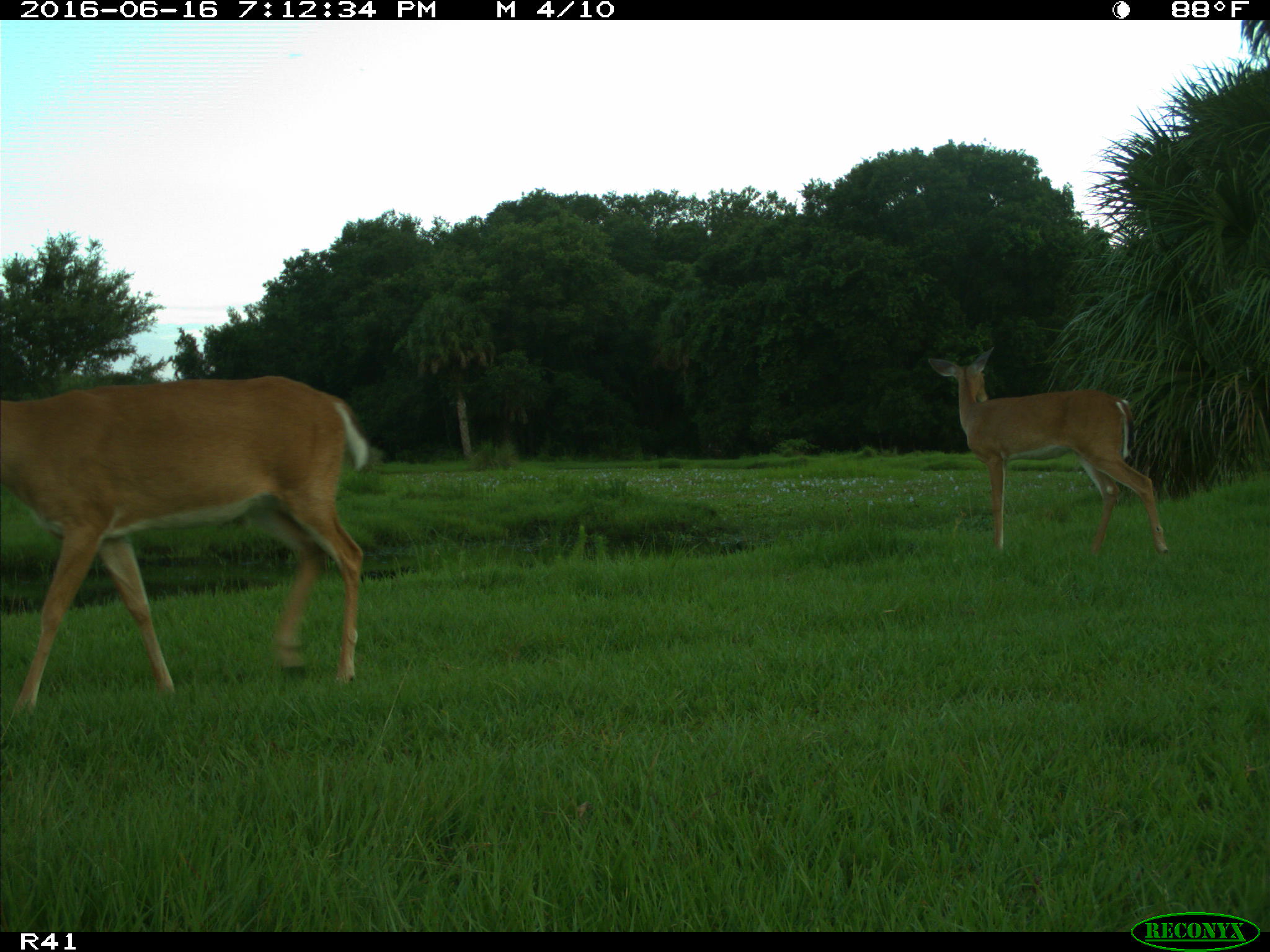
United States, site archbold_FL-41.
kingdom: Animalia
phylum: Chordata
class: Mammalia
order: Artiodactyla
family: Cervidae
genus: Odocoileus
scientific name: Odocoileus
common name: deer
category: unidentified deer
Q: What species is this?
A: Unidentified deer (deer) (Odocoileus).